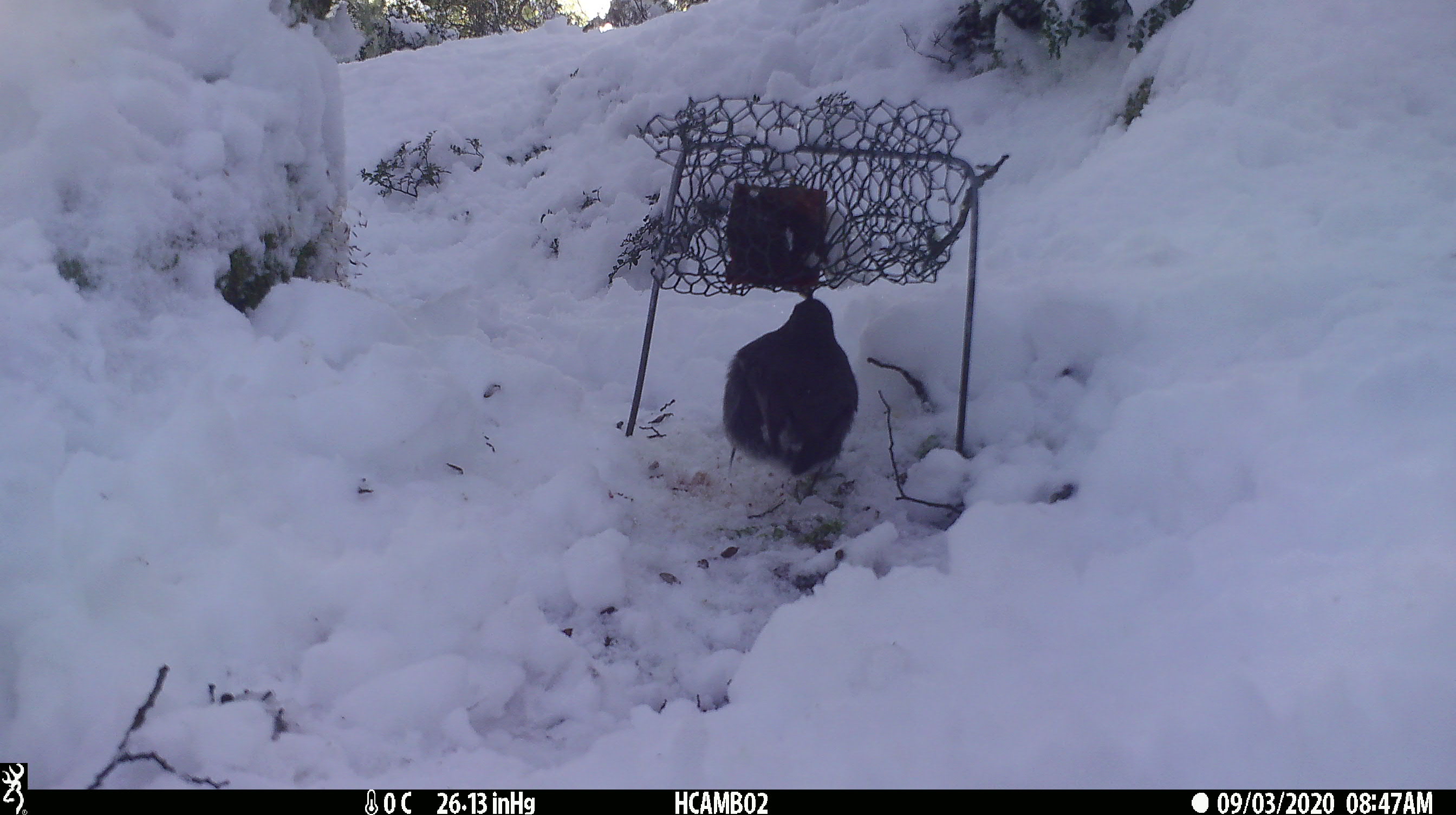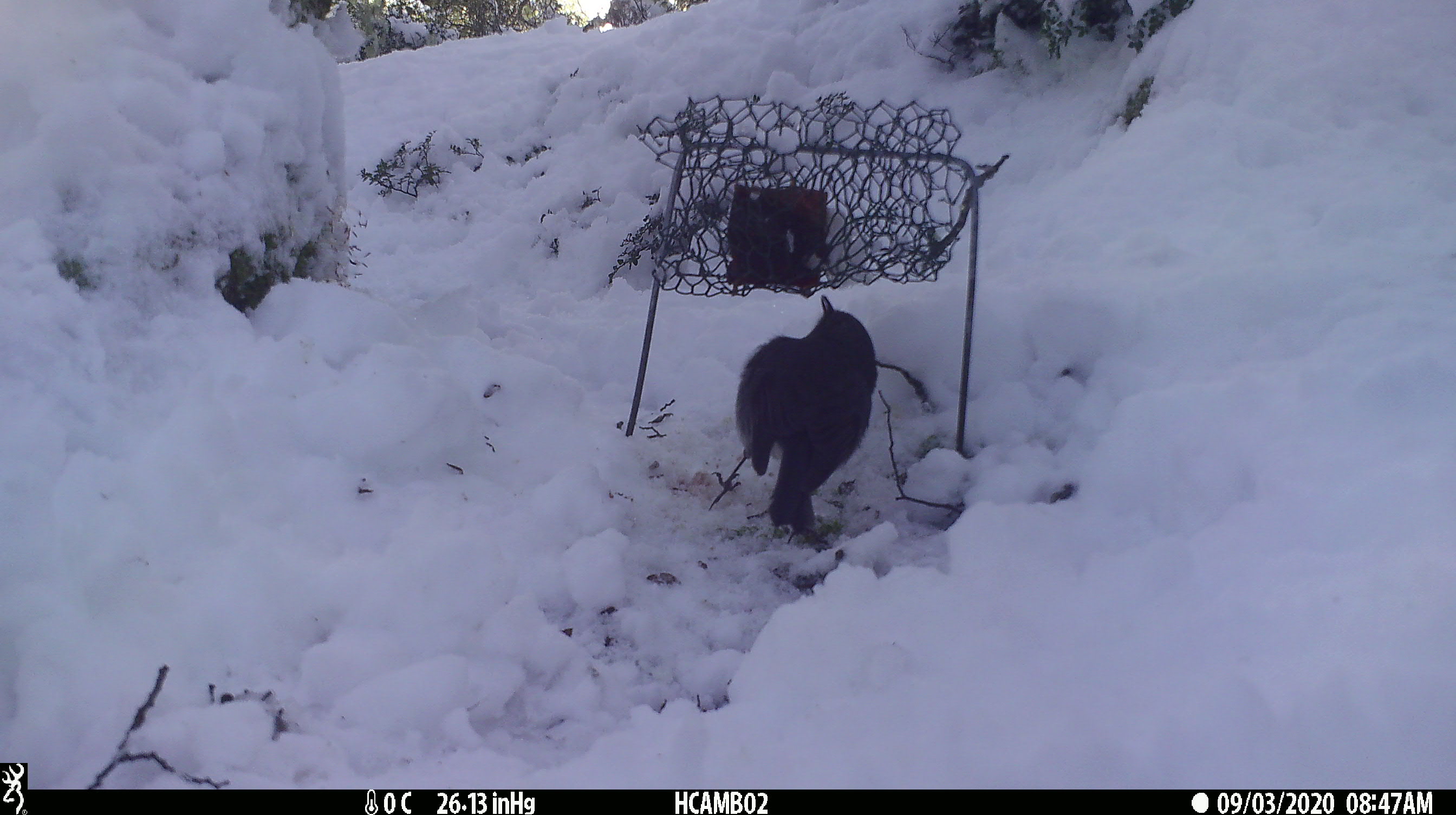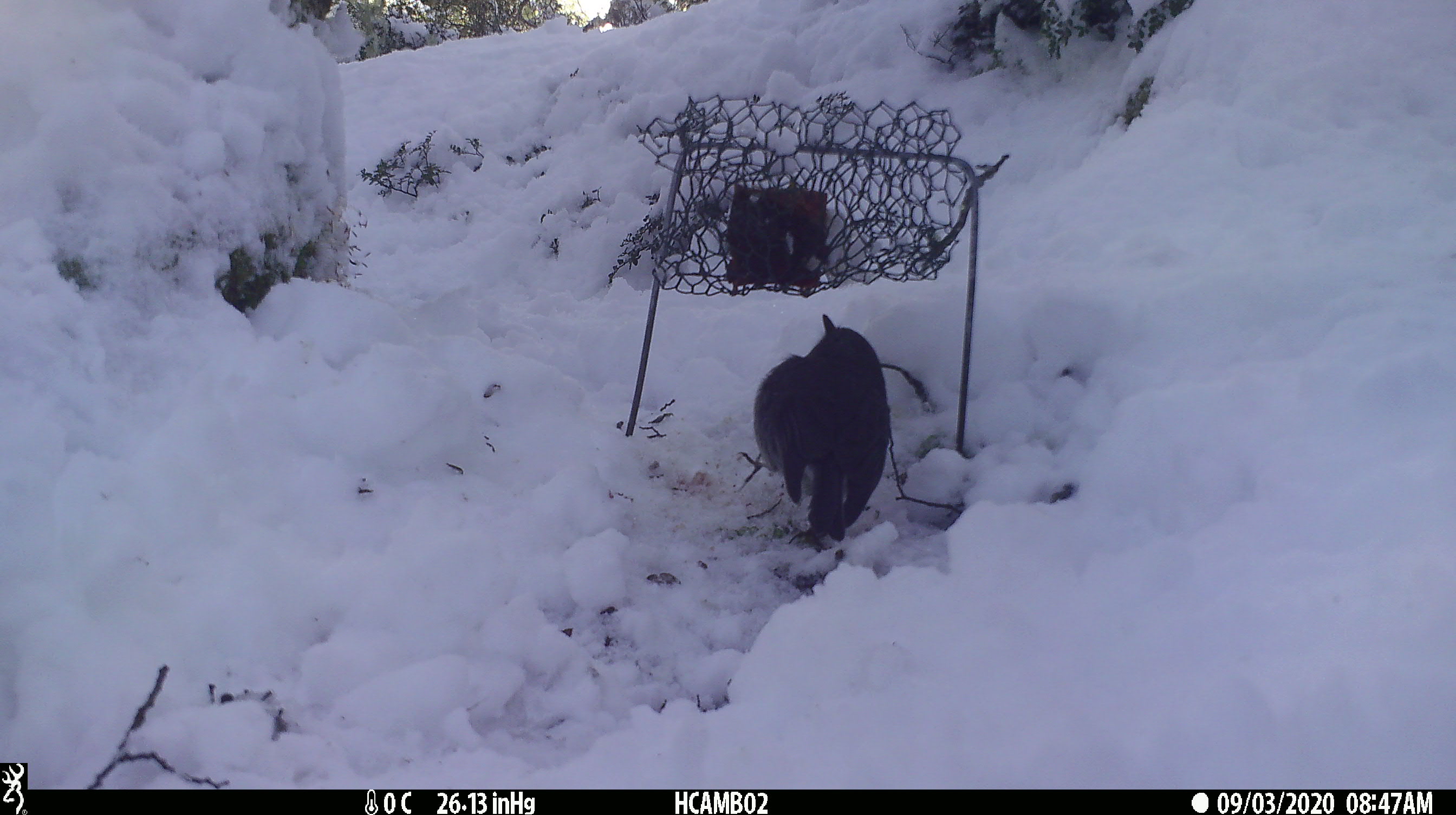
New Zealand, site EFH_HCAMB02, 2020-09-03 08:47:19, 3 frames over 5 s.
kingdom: Animalia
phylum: Chordata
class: Aves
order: Passeriformes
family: Petroicidae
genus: Petroica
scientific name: Petroica australis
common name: new zealand robin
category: robin